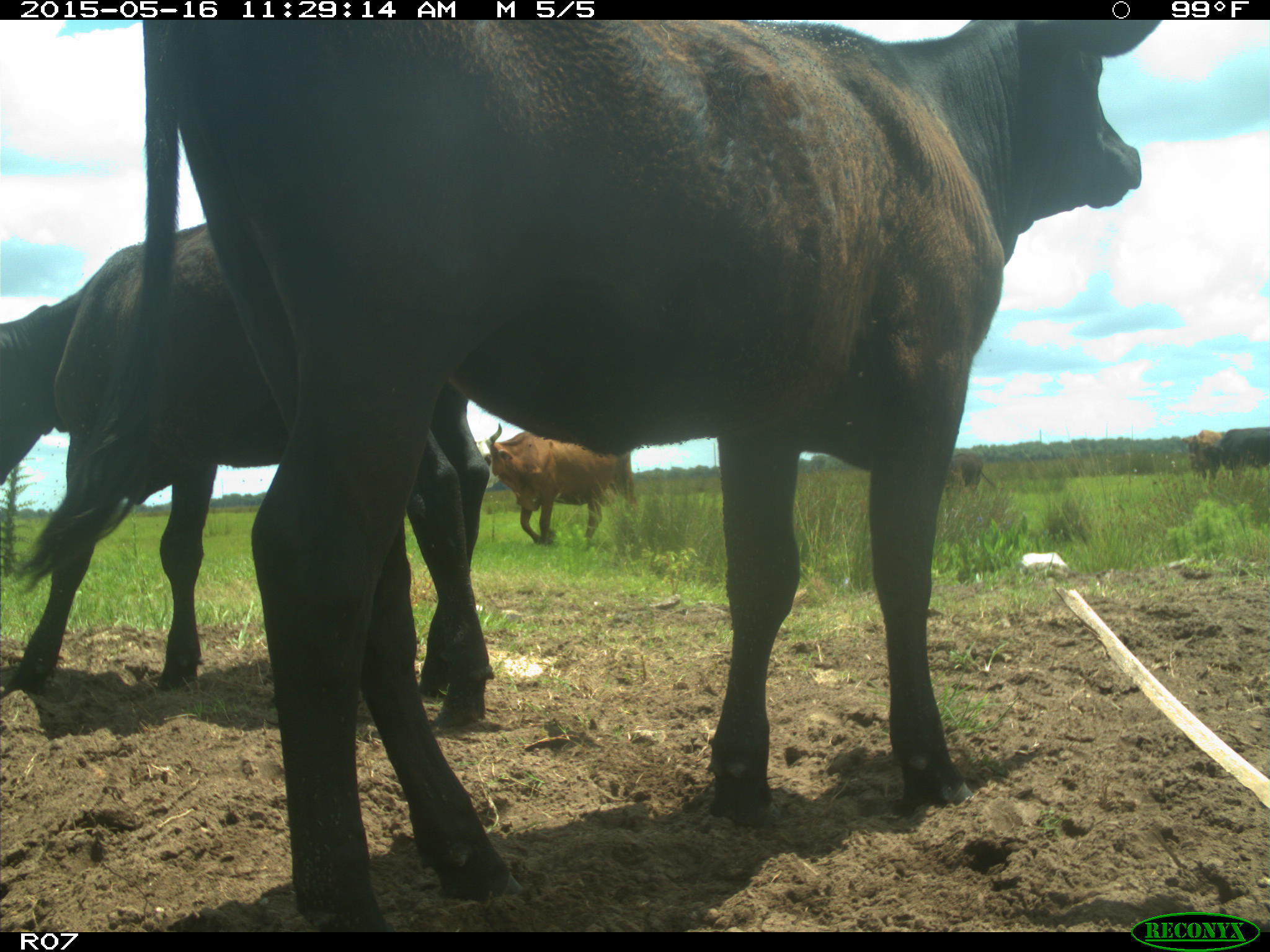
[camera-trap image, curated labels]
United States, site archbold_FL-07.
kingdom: Animalia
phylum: Chordata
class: Mammalia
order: Artiodactyla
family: Bovidae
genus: Bos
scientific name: Bos taurus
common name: domestic cow